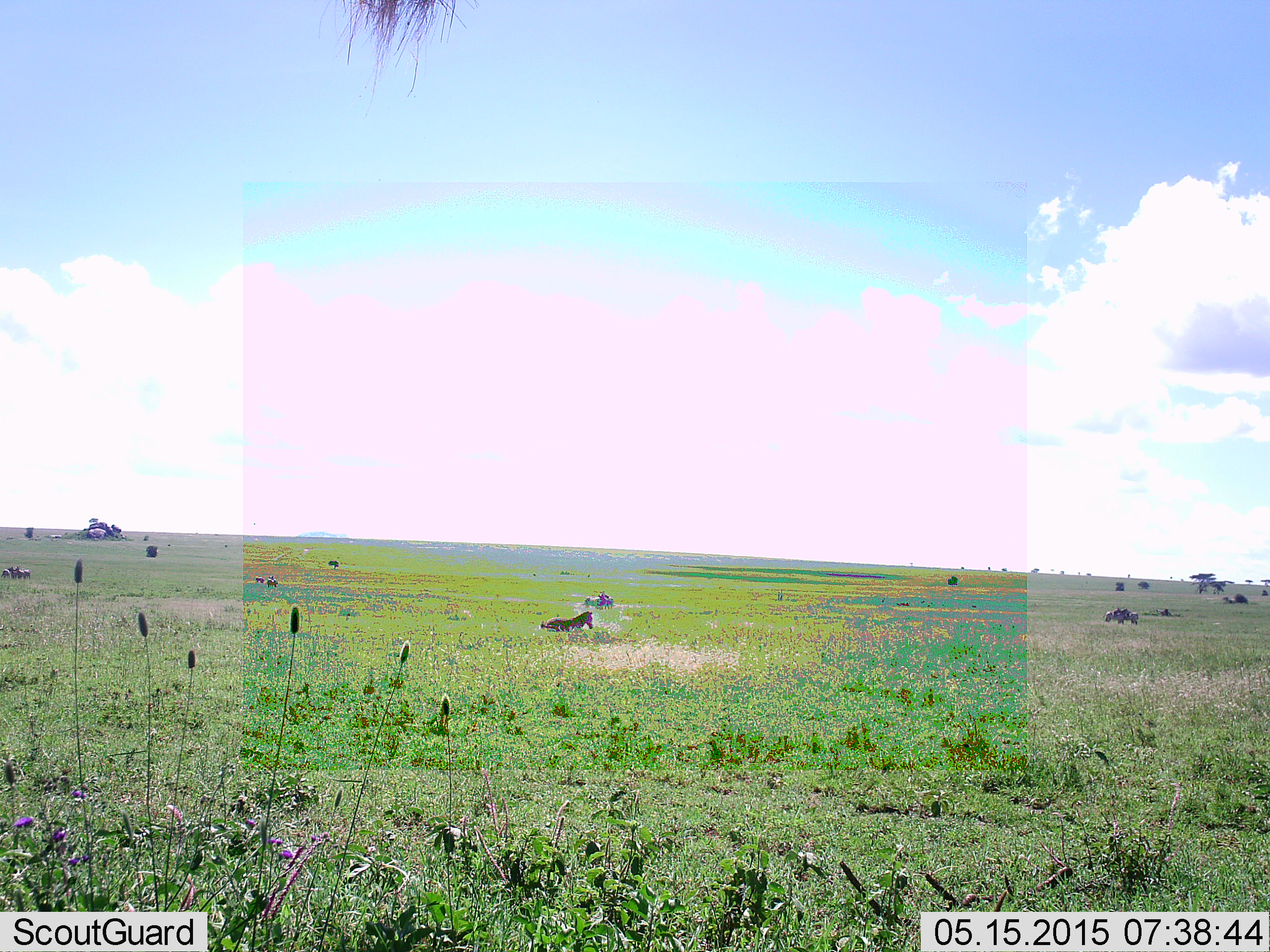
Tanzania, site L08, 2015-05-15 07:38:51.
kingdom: Animalia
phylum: Chordata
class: Mammalia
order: Perissodactyla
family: Equidae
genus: Equus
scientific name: Equus quagga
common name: plains zebra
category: zebra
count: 2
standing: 45%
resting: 45%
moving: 27%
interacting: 0%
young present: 0%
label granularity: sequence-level